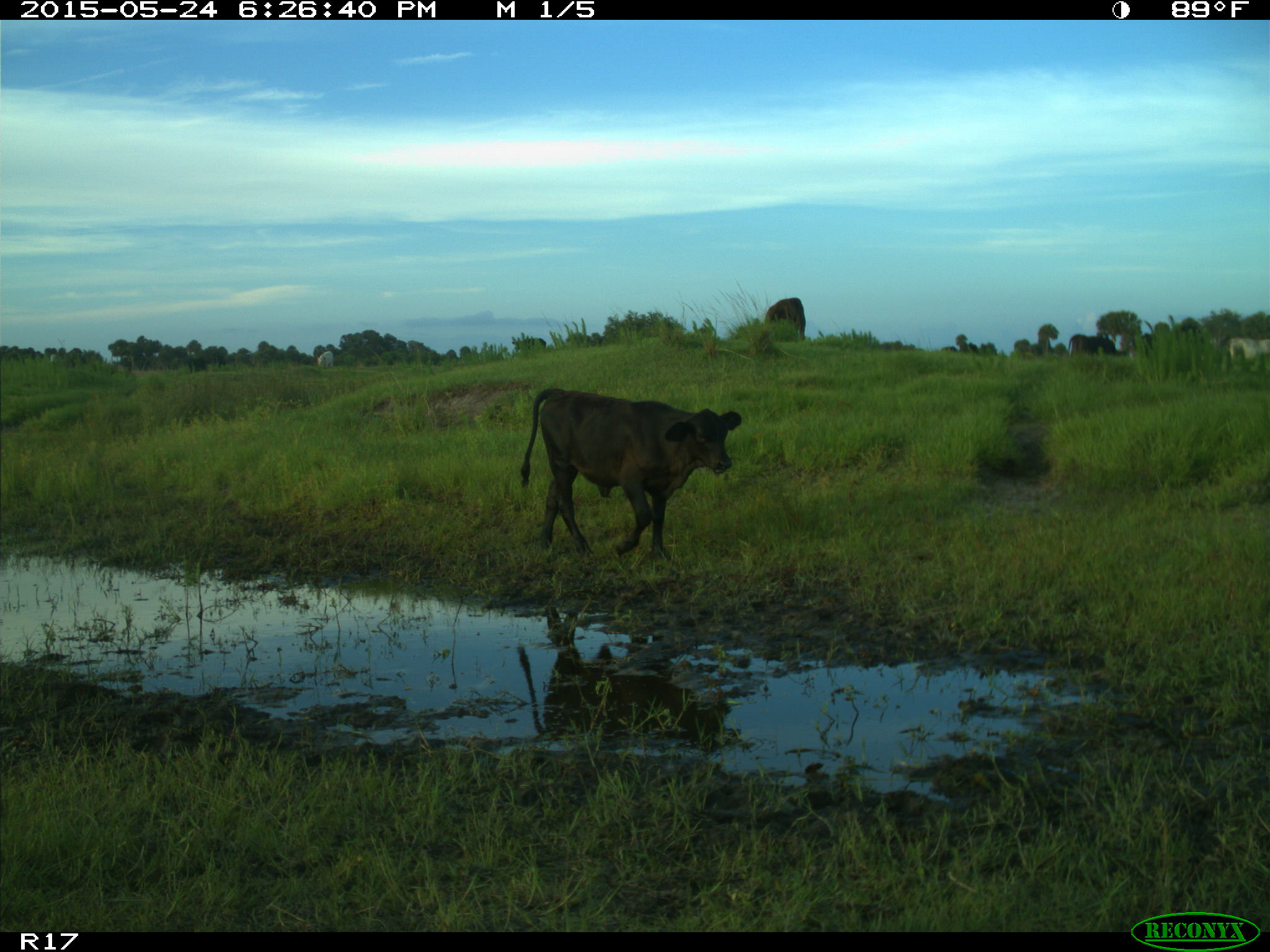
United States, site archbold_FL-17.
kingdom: Animalia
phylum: Chordata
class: Mammalia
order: Artiodactyla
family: Bovidae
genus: Bos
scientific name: Bos taurus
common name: domestic cow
Bos taurus (domestic cow).